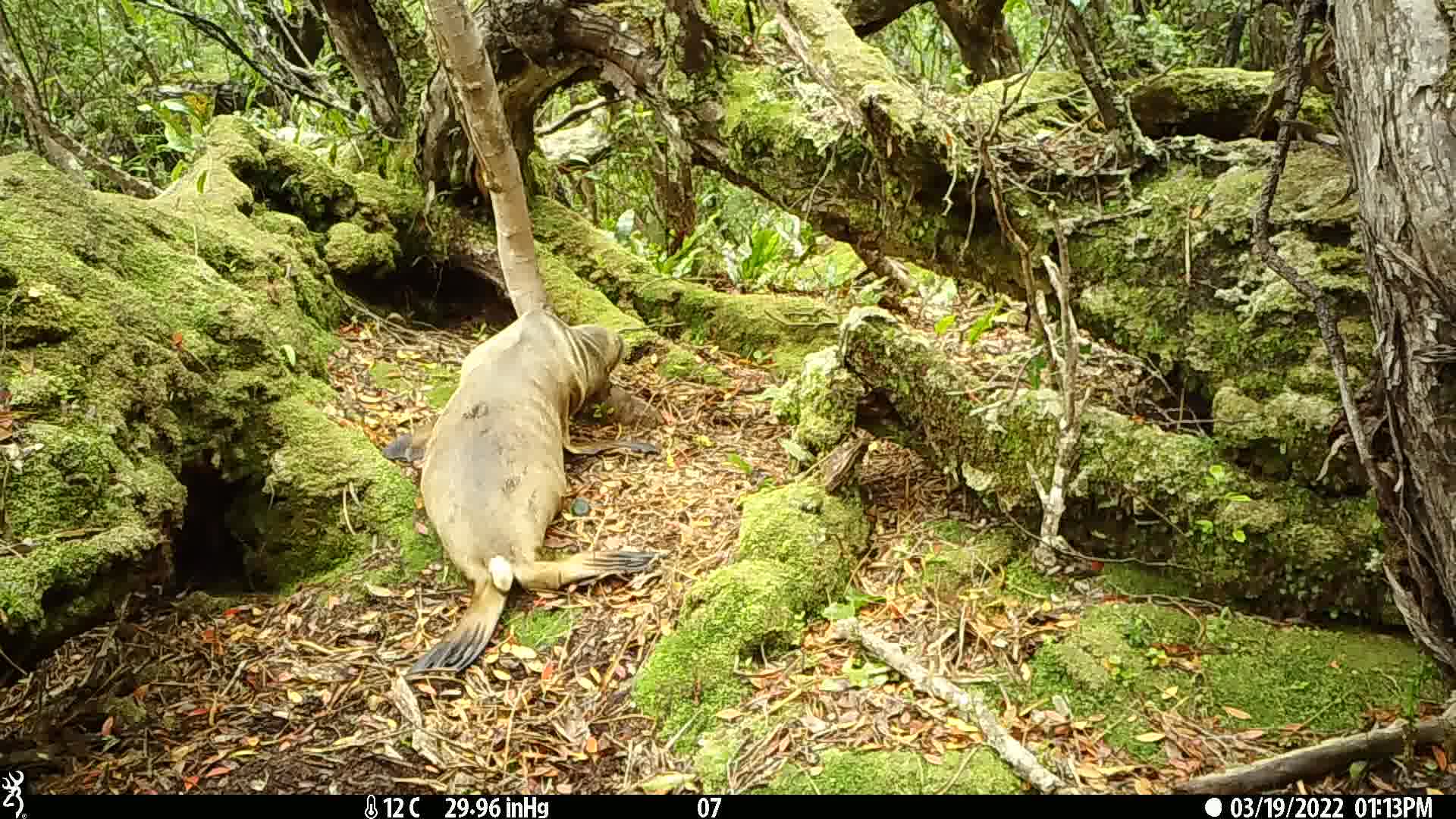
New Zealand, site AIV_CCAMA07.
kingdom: Animalia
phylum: Chordata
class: Mammalia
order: Carnivora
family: Otariidae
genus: Phocarctos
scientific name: Phocarctos hookeri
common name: new zealand sea lion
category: sealion